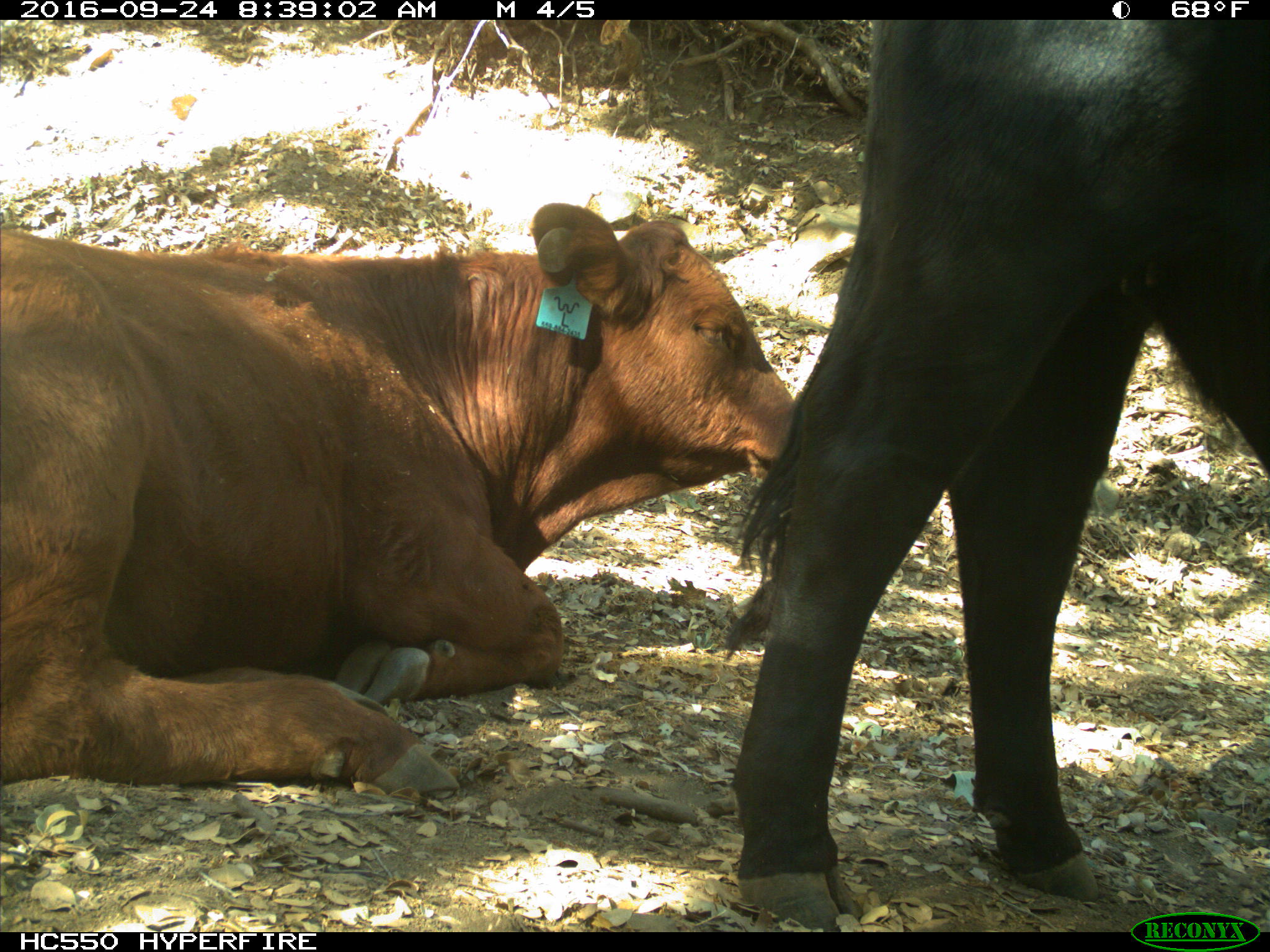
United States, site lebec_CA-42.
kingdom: Animalia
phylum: Chordata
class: Mammalia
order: Artiodactyla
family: Bovidae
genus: Bos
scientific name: Bos taurus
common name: domestic cow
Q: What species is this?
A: Bos taurus (domestic cow).